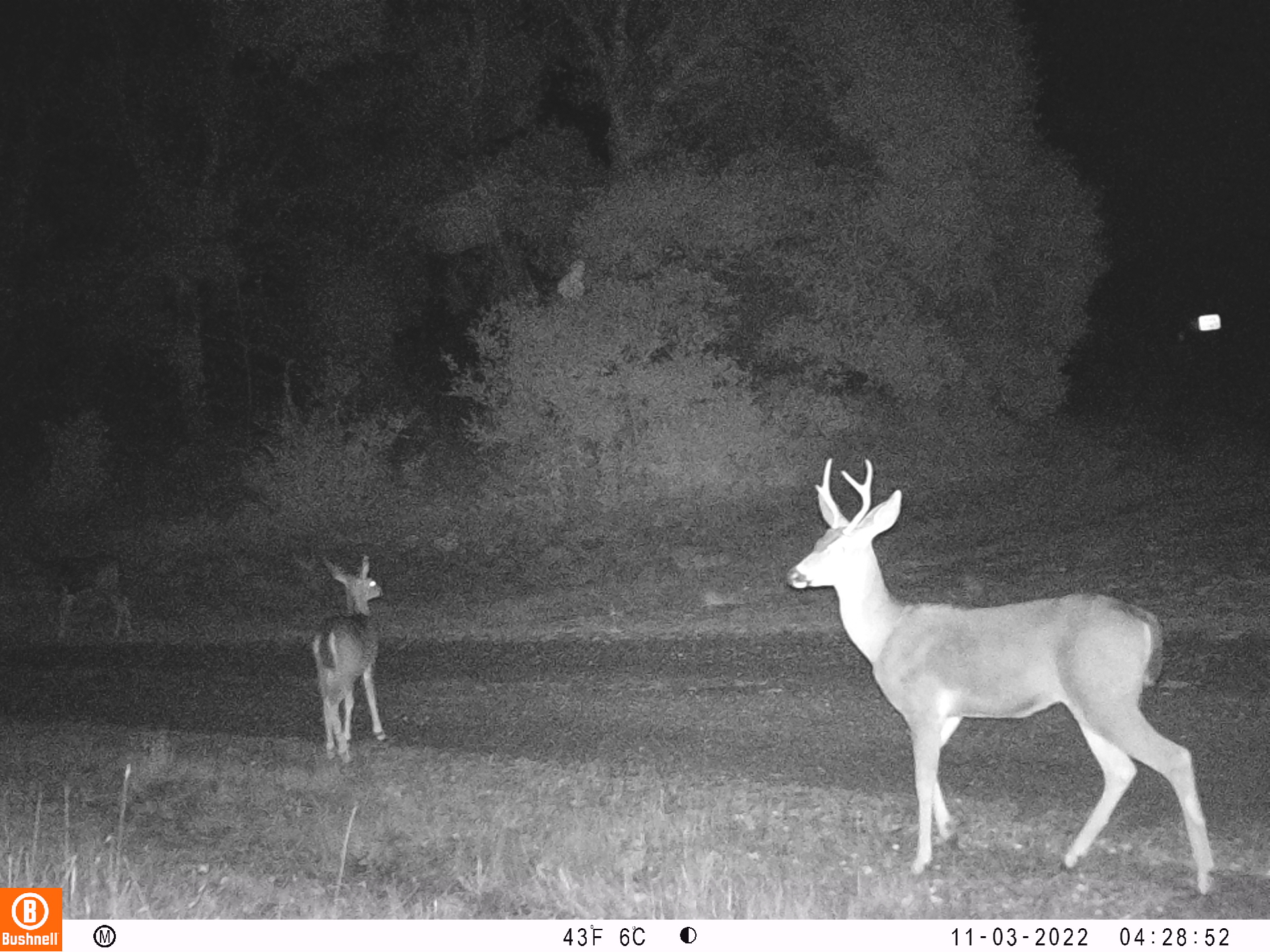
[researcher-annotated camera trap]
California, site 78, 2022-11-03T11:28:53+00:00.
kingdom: Animalia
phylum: Chordata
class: Mammalia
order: Artiodactyla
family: Cervidae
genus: Odocoileus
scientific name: Odocoileus hemionus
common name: mule deer